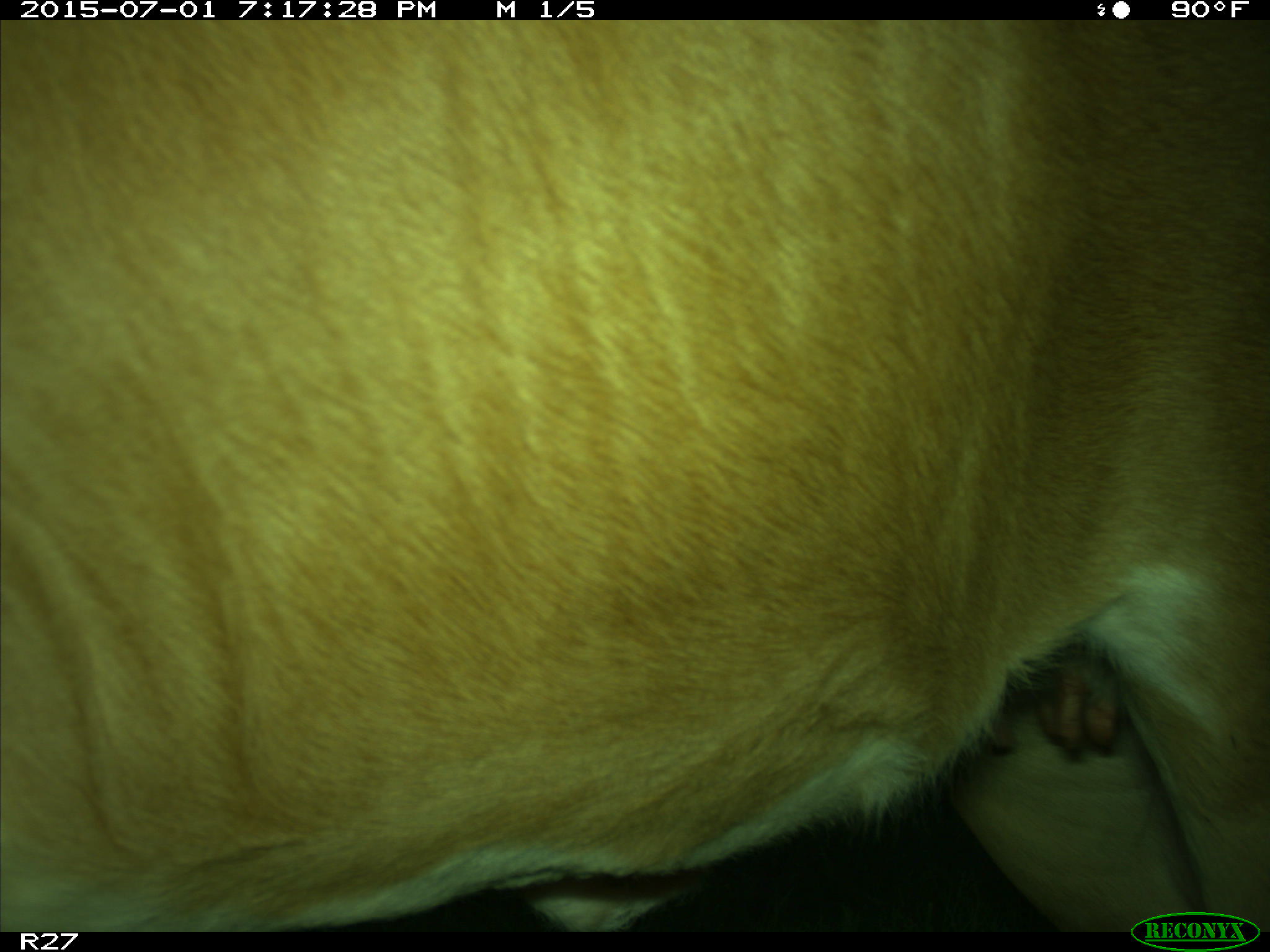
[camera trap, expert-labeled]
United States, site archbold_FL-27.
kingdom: Animalia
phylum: Chordata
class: Mammalia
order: Artiodactyla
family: Bovidae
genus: Bos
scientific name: Bos taurus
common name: domestic cow